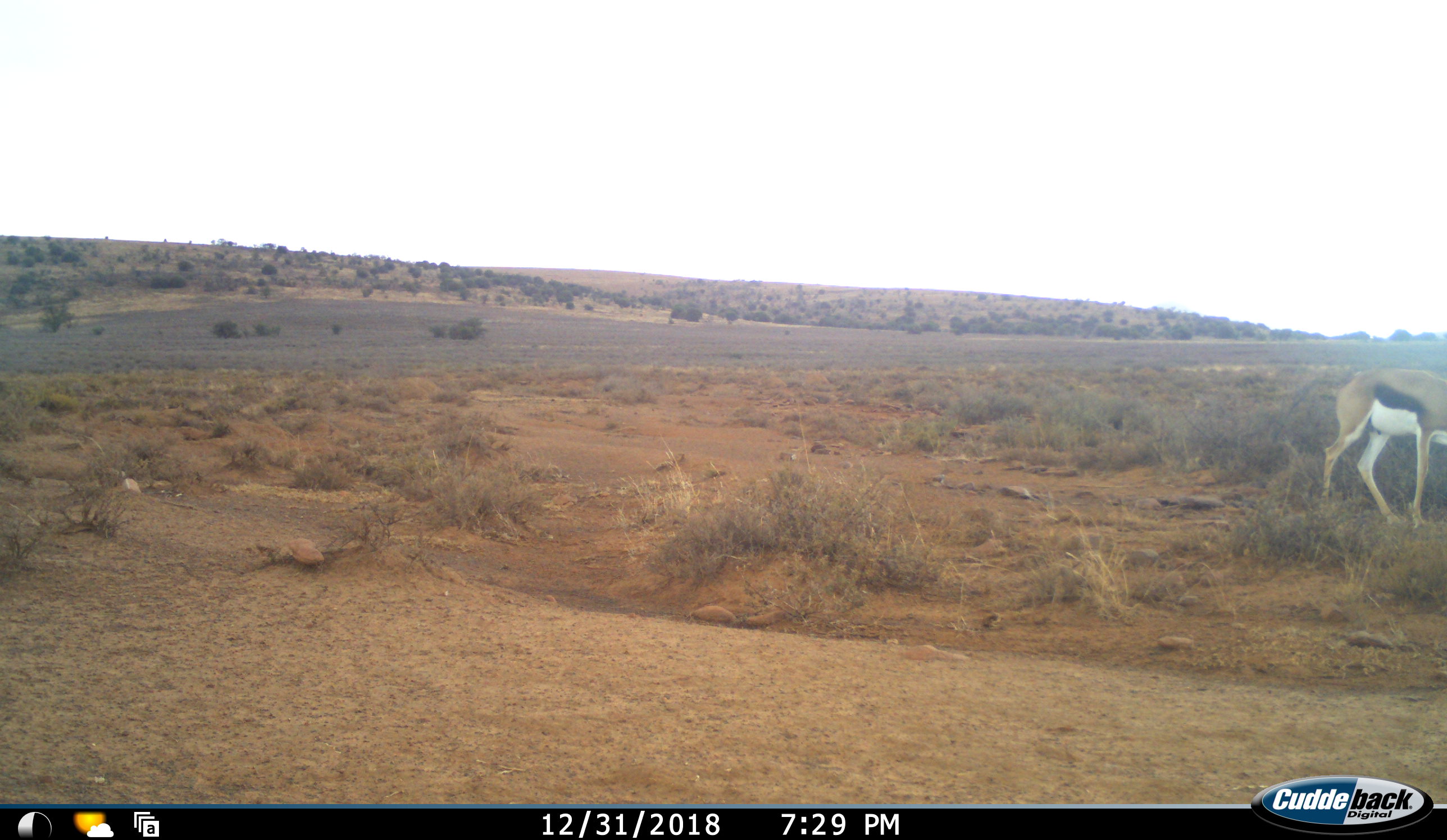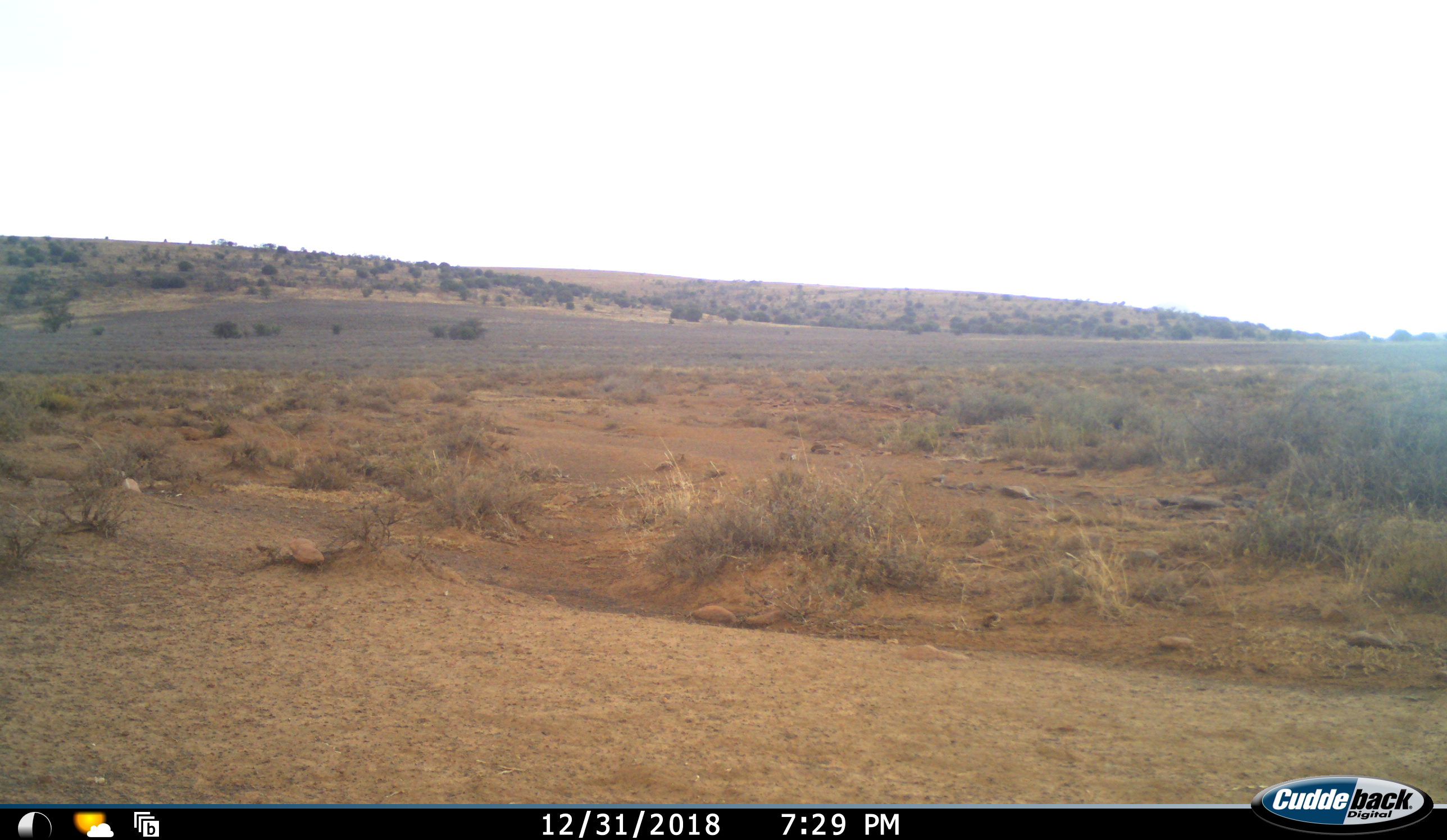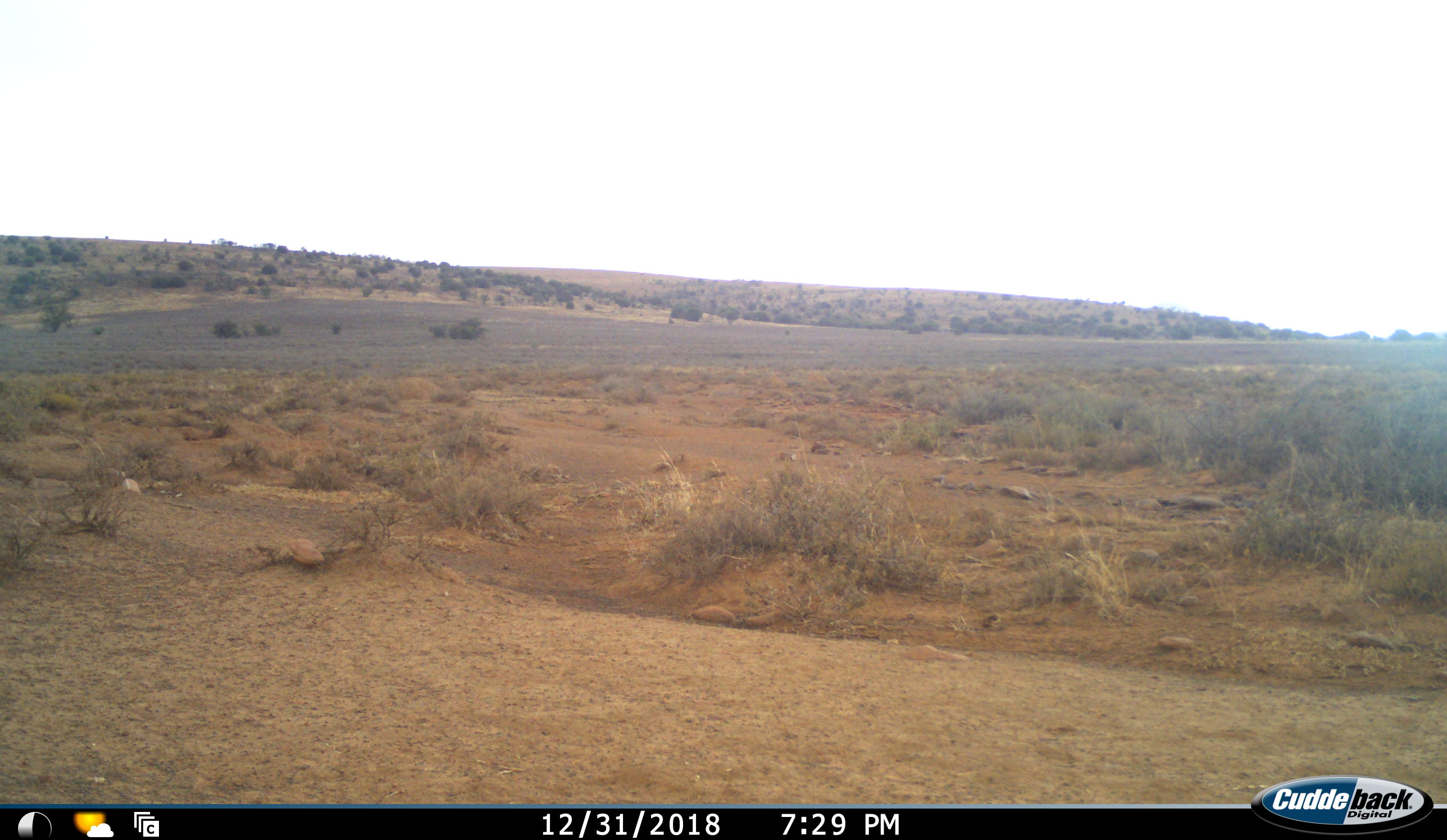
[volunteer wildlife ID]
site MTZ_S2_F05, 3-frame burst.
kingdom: Animalia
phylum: Chordata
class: Mammalia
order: Artiodactyla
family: Bovidae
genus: Antidorcas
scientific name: Antidorcas marsupialis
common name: springbok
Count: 1.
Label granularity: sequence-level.